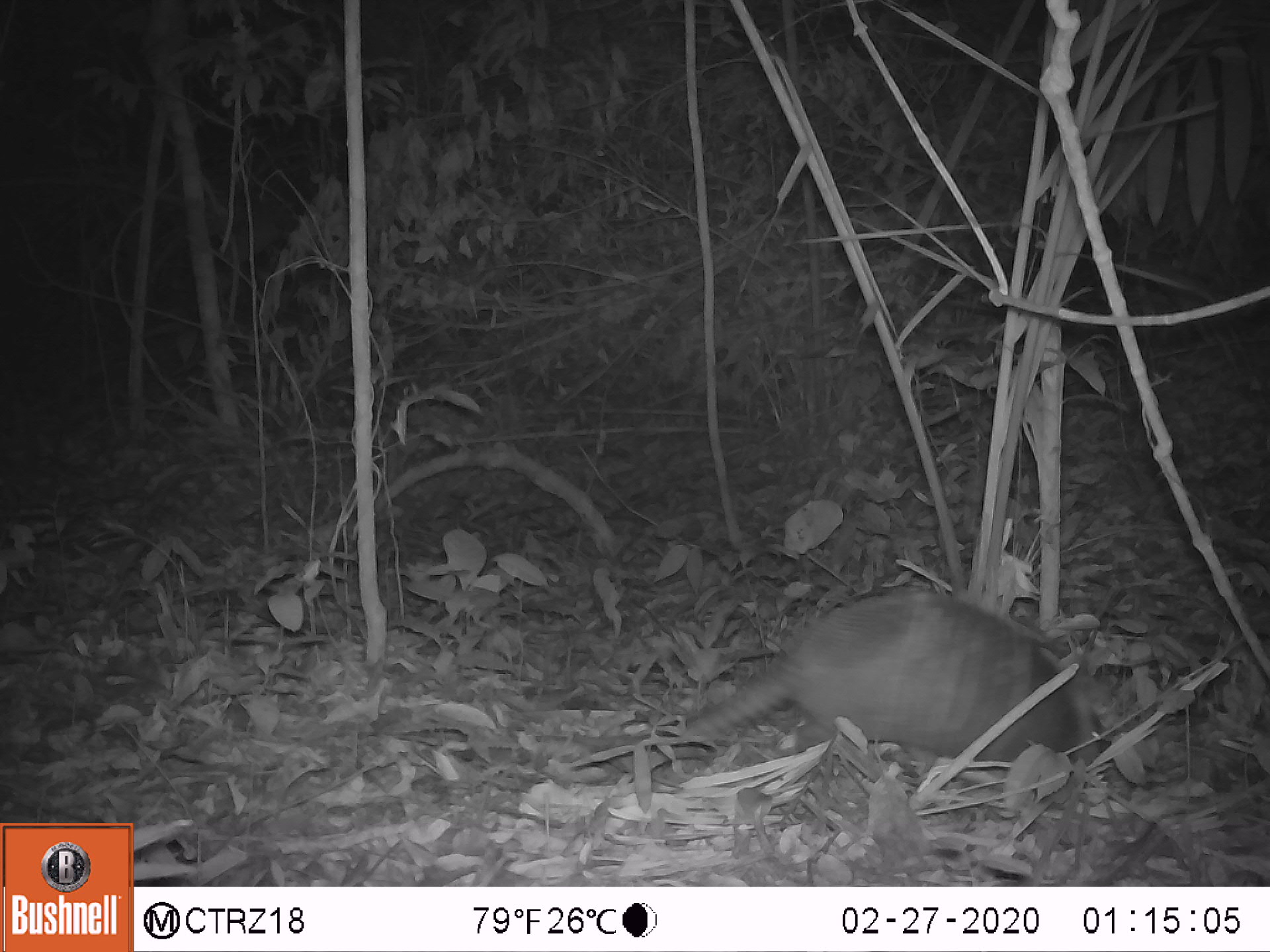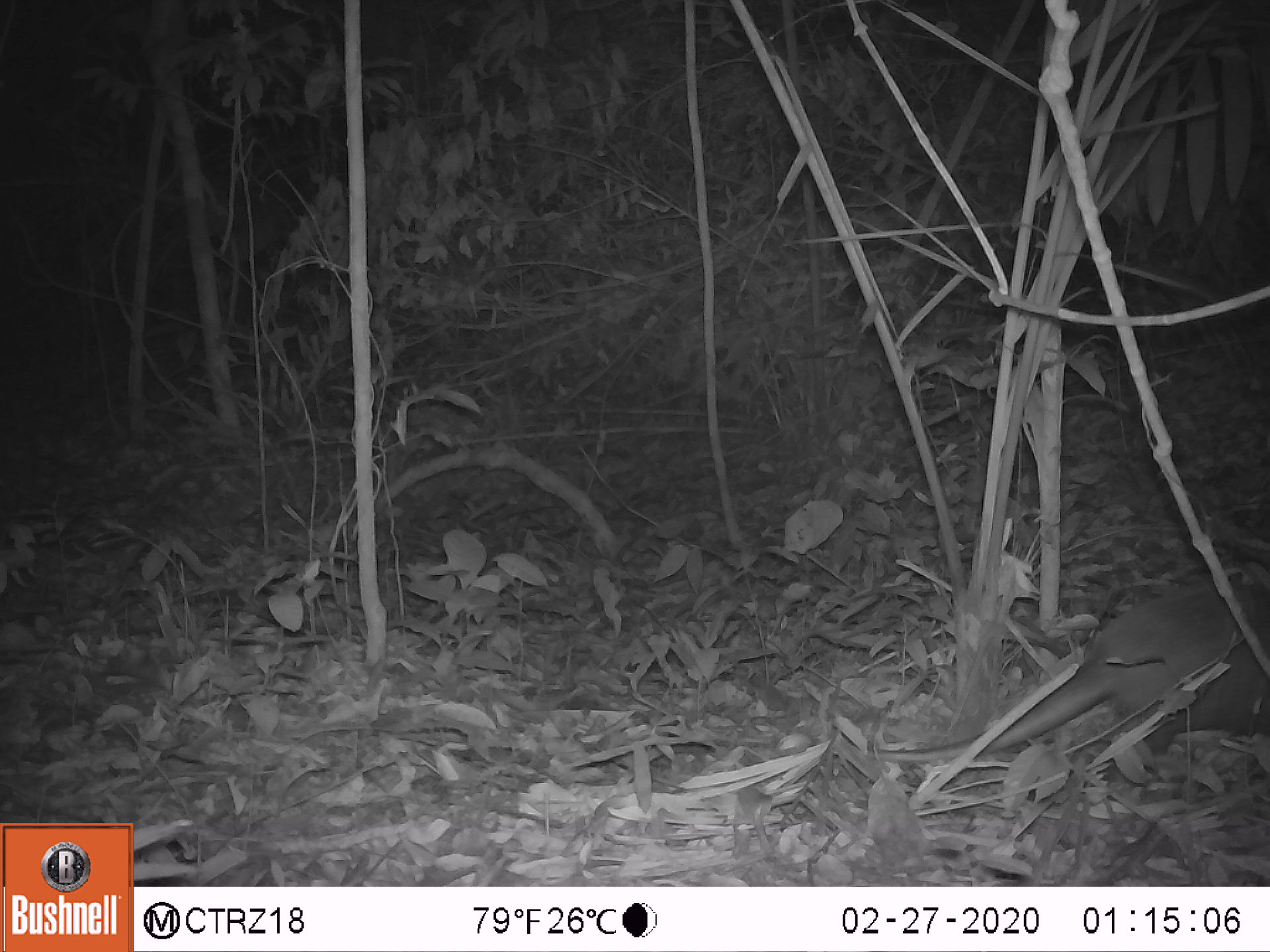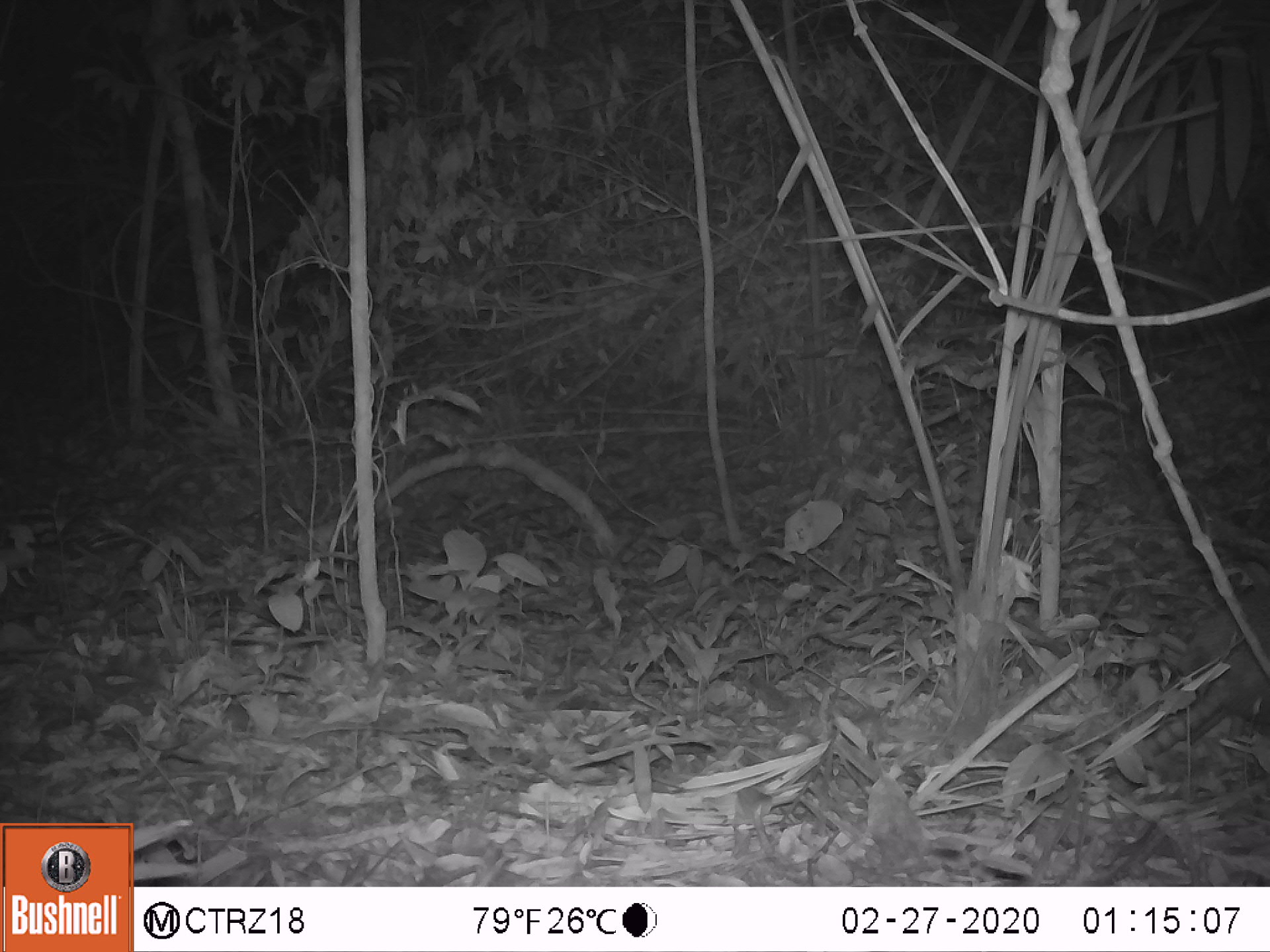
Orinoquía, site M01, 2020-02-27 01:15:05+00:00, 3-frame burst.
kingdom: Animalia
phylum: Chordata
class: Mammalia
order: Cingulata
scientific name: Cingulata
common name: armadillo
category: unknown armadillo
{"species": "unknown armadillo (armadillo) (Cingulata)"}